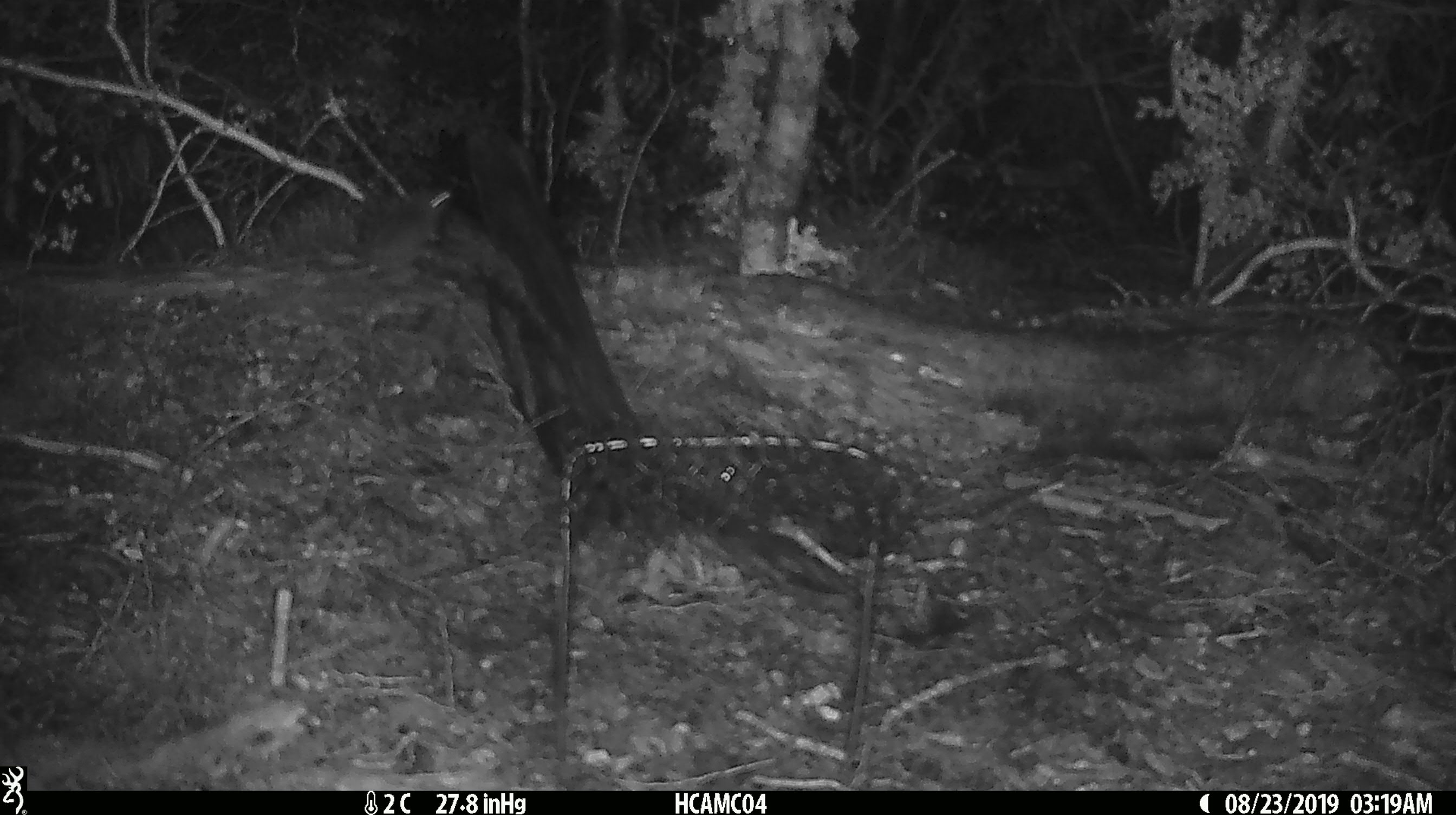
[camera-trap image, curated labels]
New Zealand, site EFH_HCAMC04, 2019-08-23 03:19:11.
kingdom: Animalia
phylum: Chordata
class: Mammalia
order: Rodentia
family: Muridae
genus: Mus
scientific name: Mus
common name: mouse